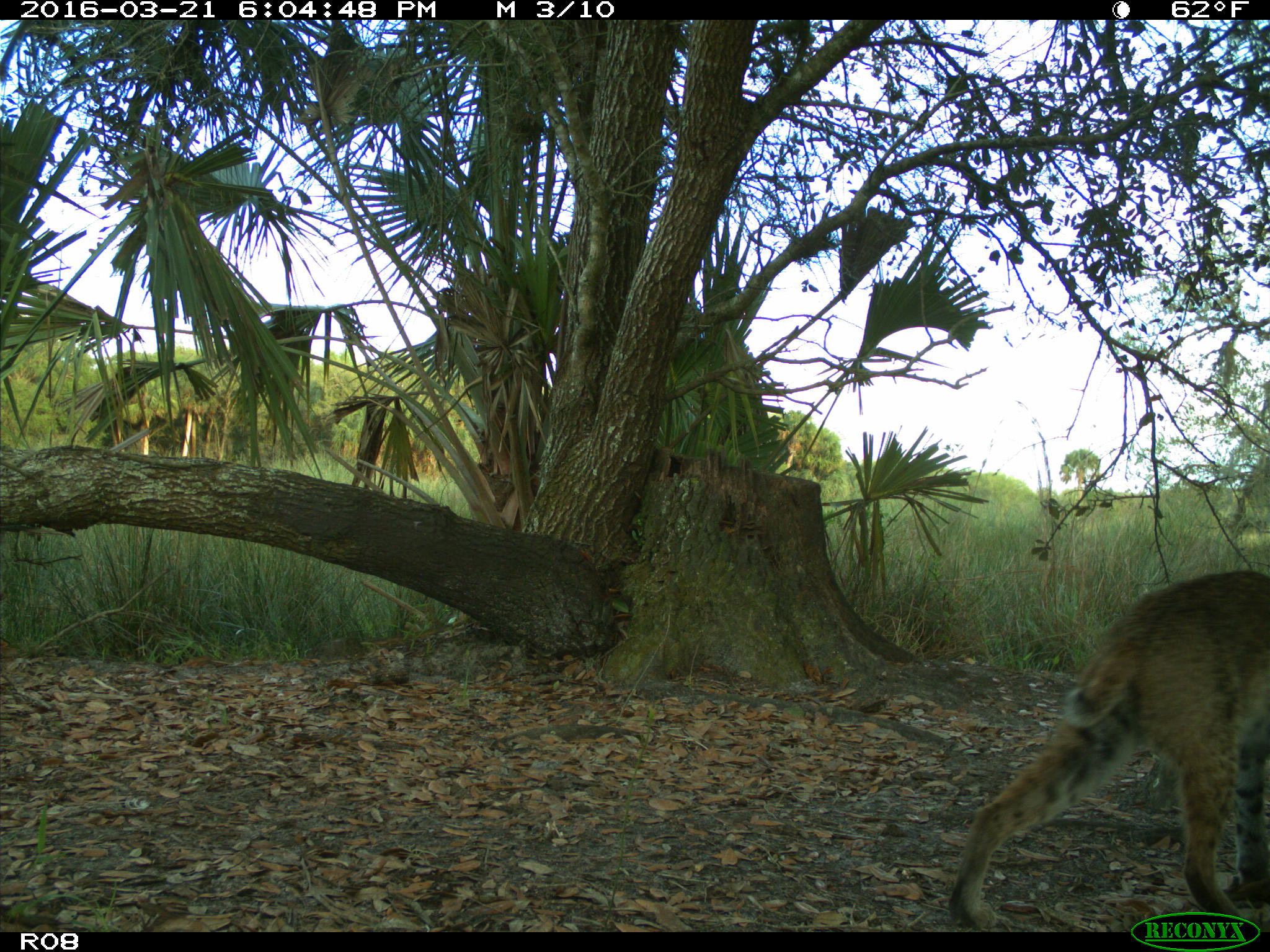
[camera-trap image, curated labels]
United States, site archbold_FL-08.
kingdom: Animalia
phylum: Chordata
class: Mammalia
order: Carnivora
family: Felidae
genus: Lynx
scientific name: Lynx rufus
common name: bobcat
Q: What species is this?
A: Lynx rufus (bobcat).